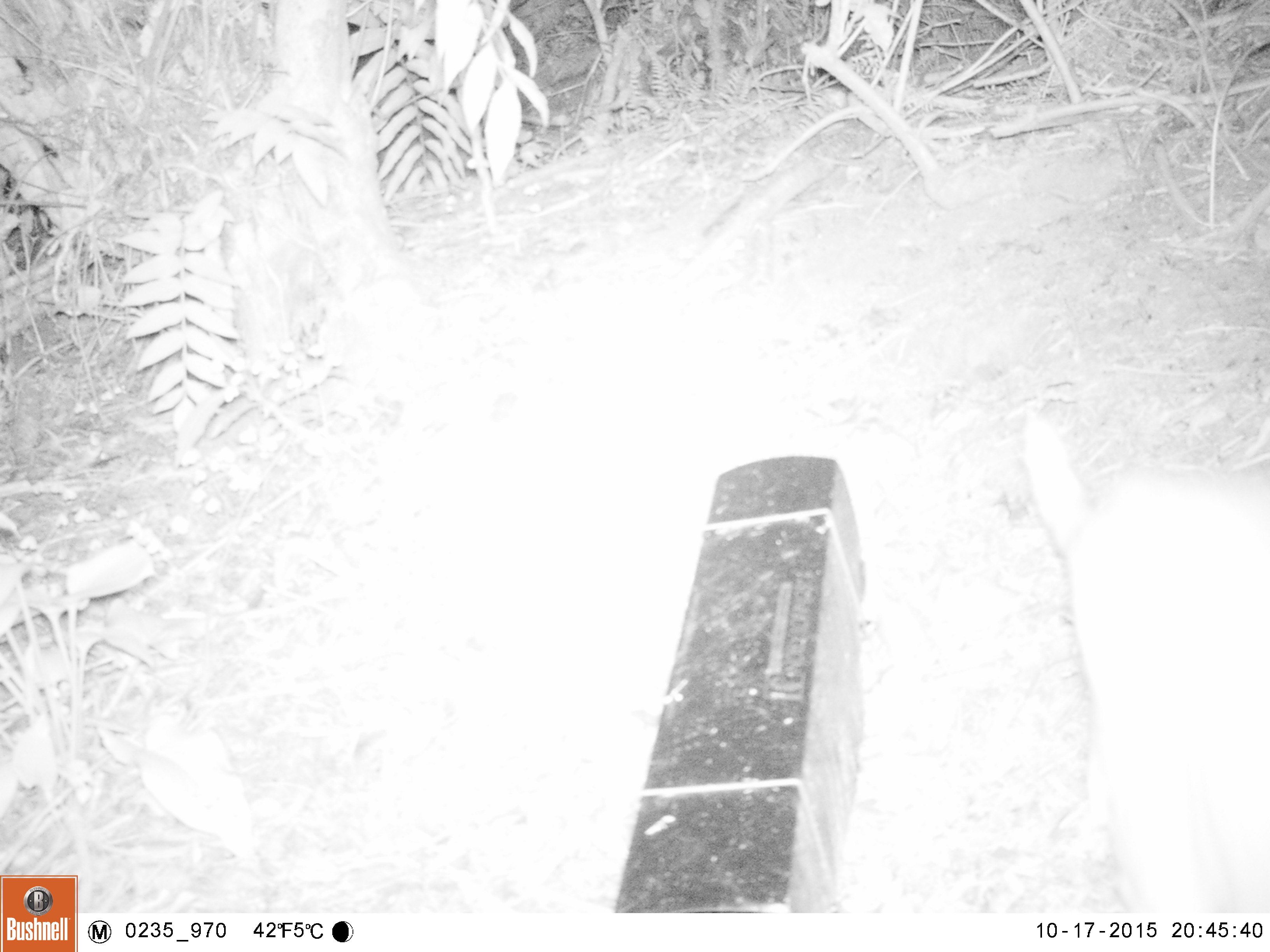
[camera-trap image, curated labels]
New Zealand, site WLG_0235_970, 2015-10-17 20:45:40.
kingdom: Animalia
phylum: Chordata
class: Mammalia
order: Carnivora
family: Felidae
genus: Felis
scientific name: Felis catus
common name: domestic cat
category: cat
Cat (domestic cat) (Felis catus).